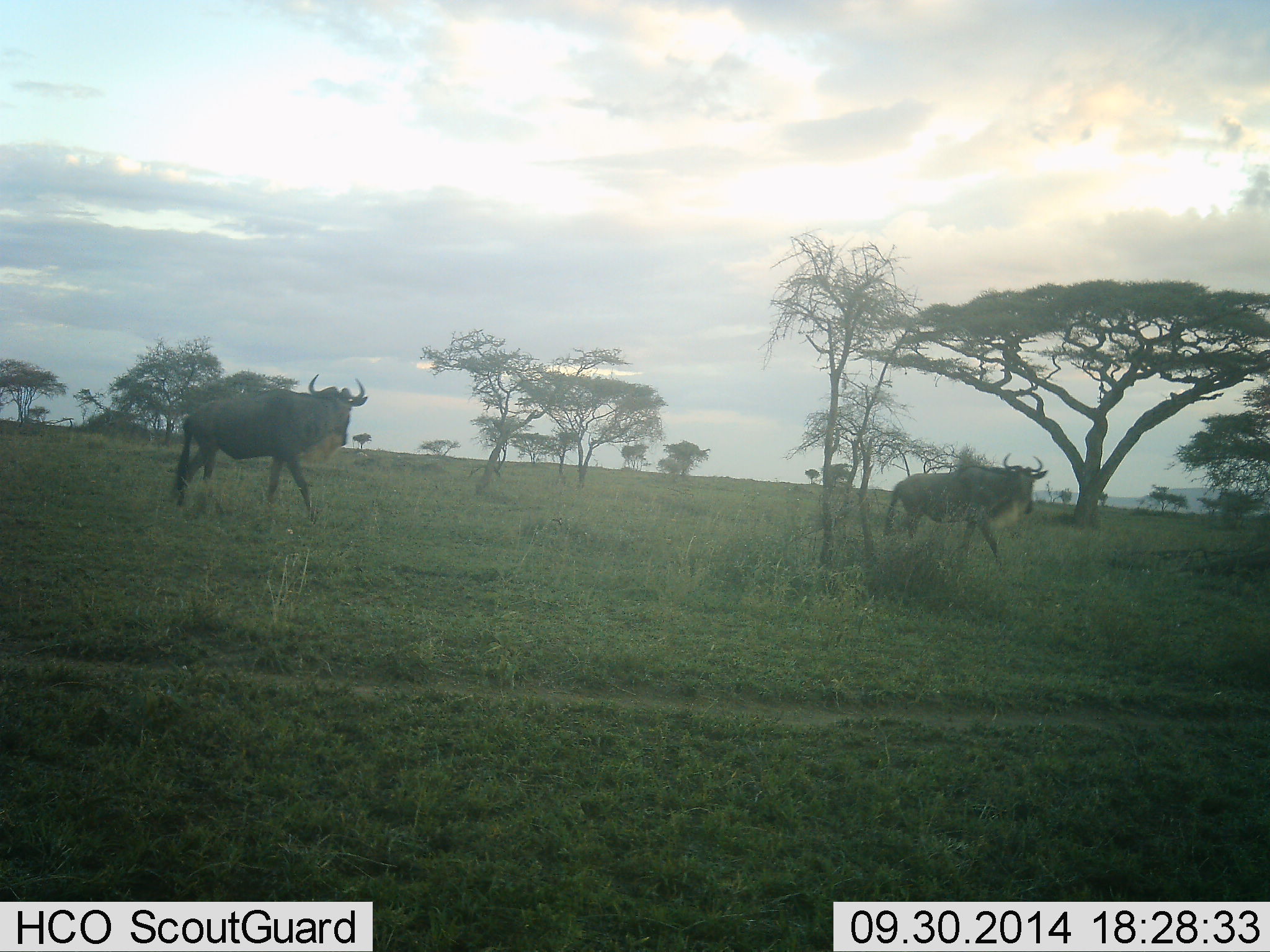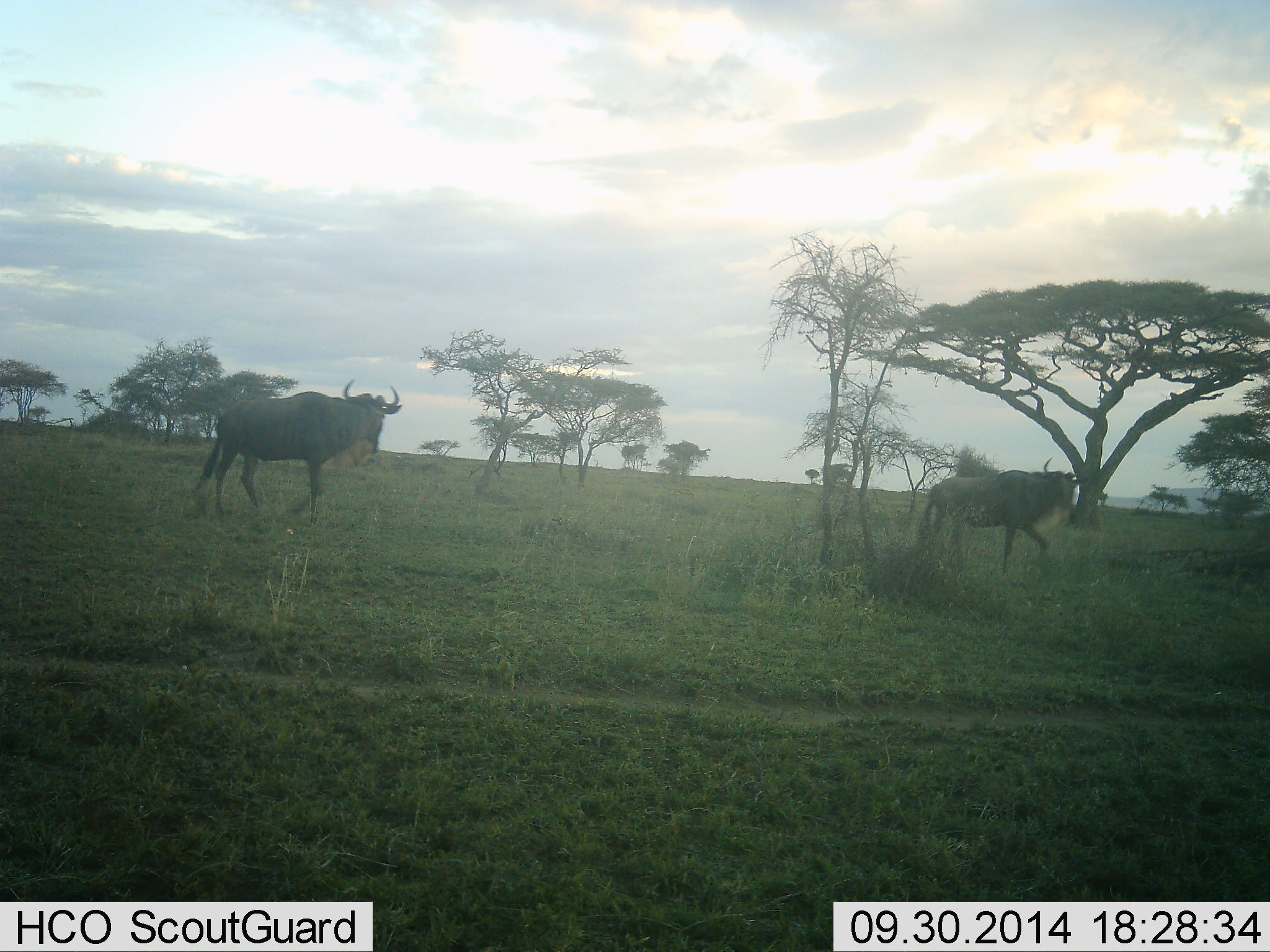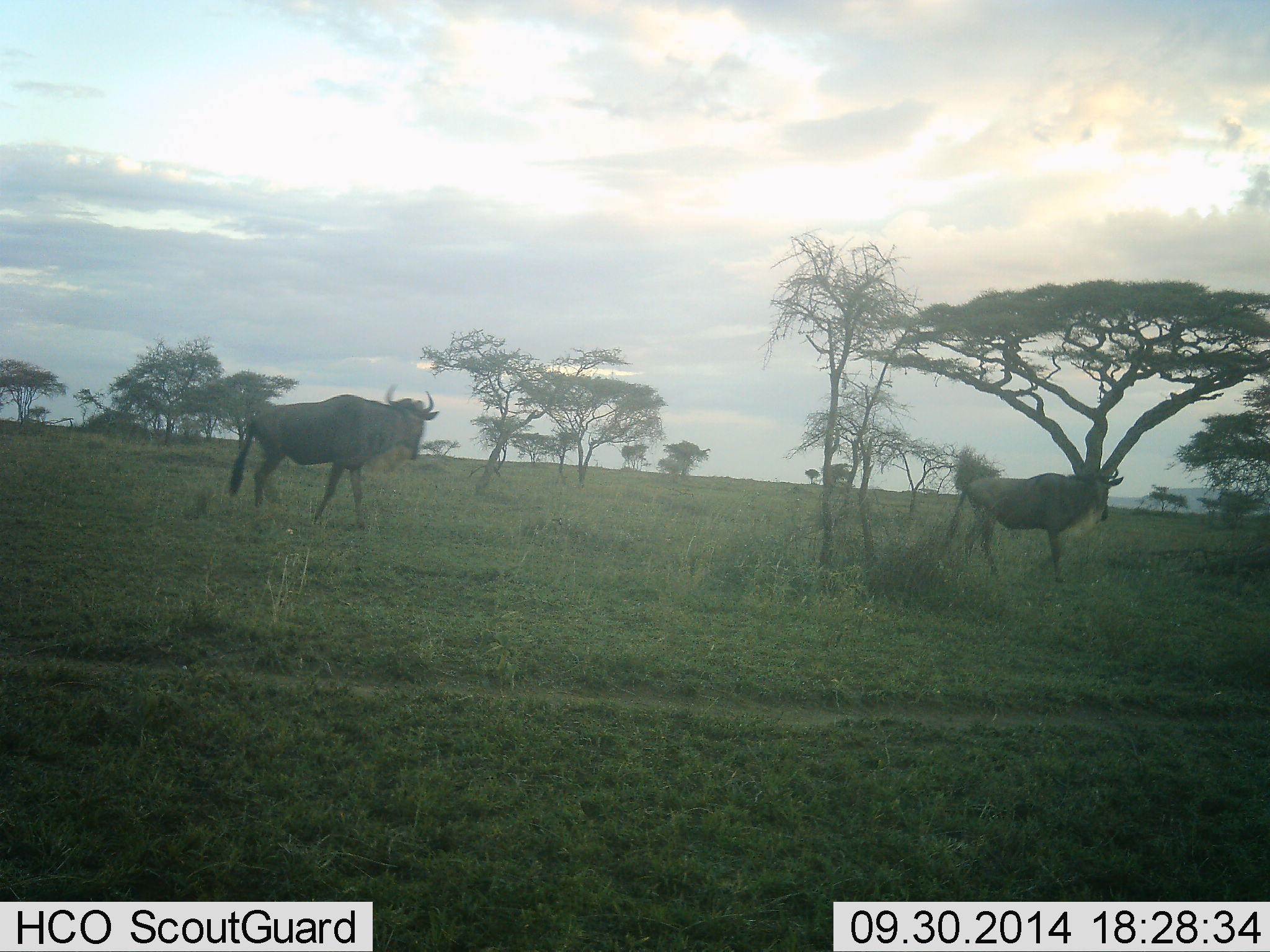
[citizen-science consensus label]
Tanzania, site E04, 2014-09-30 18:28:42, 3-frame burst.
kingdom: Animalia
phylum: Chordata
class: Mammalia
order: Artiodactyla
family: Bovidae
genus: Connochaetes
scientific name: Connochaetes taurinus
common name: blue wildebeest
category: wildebeest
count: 2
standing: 0%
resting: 0%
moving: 100%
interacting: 0%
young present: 0%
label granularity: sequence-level